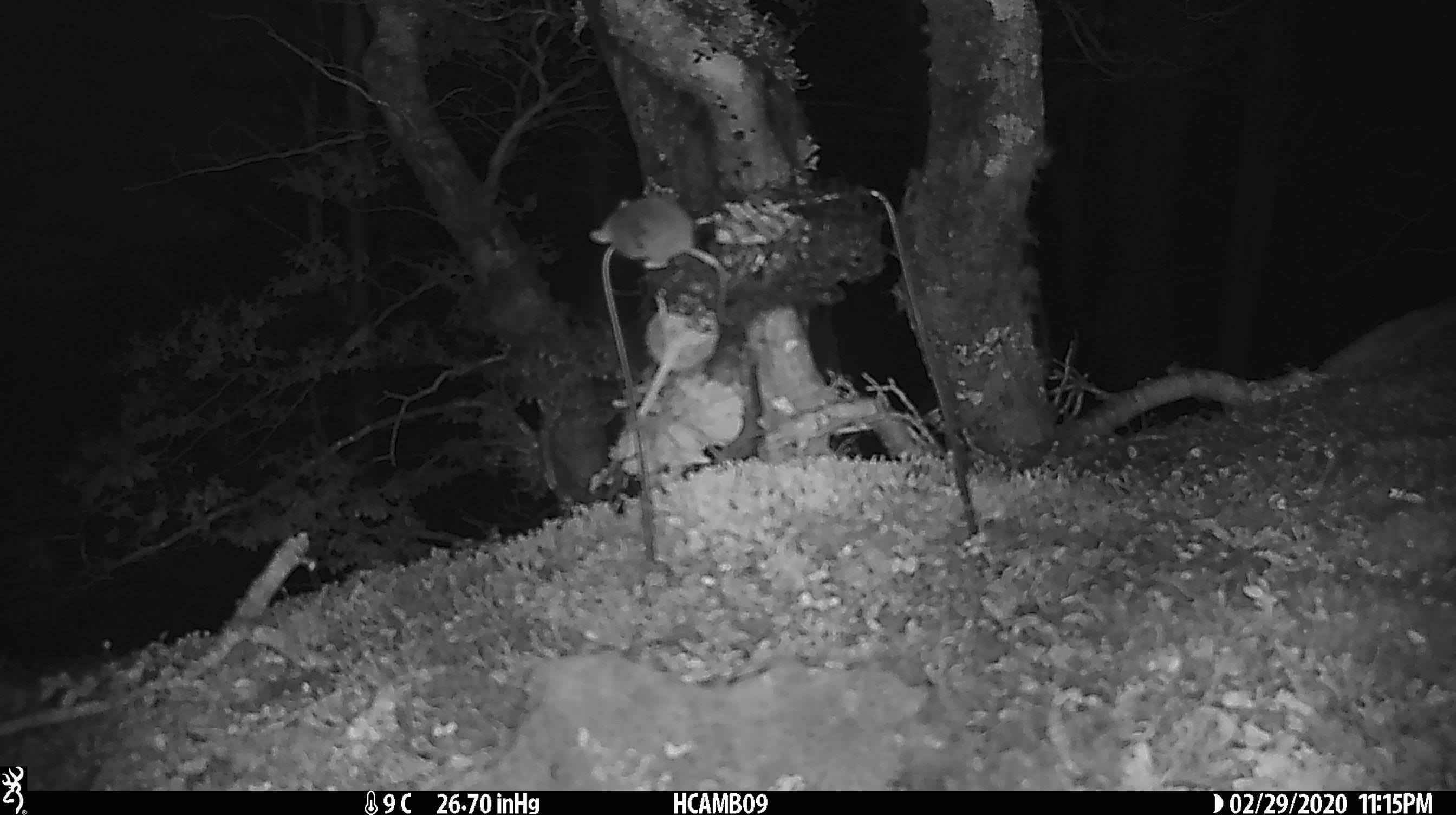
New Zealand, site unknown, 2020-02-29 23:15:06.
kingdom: Animalia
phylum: Chordata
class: Mammalia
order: Rodentia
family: Muridae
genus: Mus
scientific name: Mus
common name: mouse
Mouse (Mus).